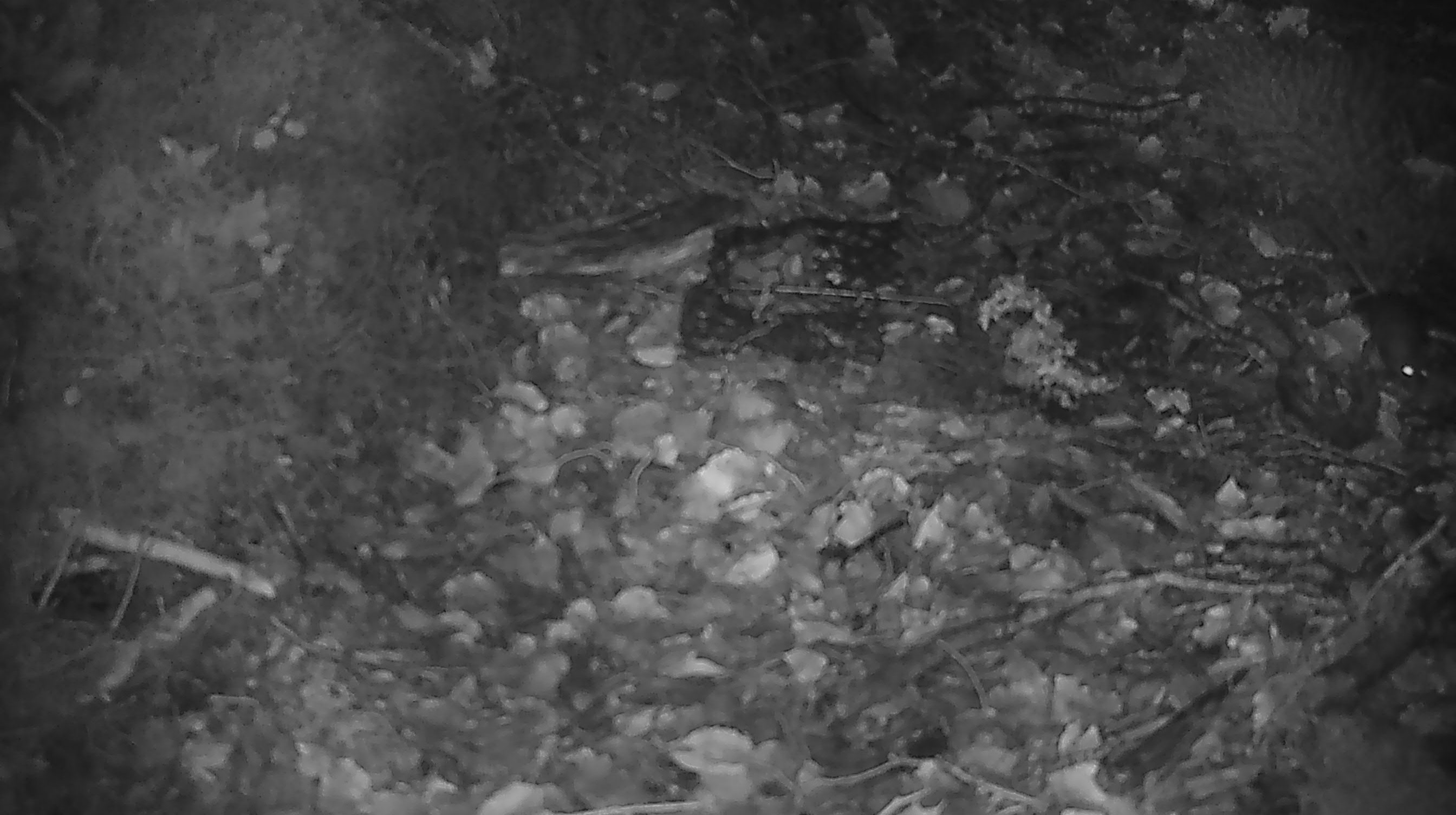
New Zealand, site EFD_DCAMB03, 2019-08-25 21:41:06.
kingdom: Animalia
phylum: Chordata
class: Mammalia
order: Rodentia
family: Muridae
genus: Mus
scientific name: Mus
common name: mouse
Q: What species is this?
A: Mouse (Mus).